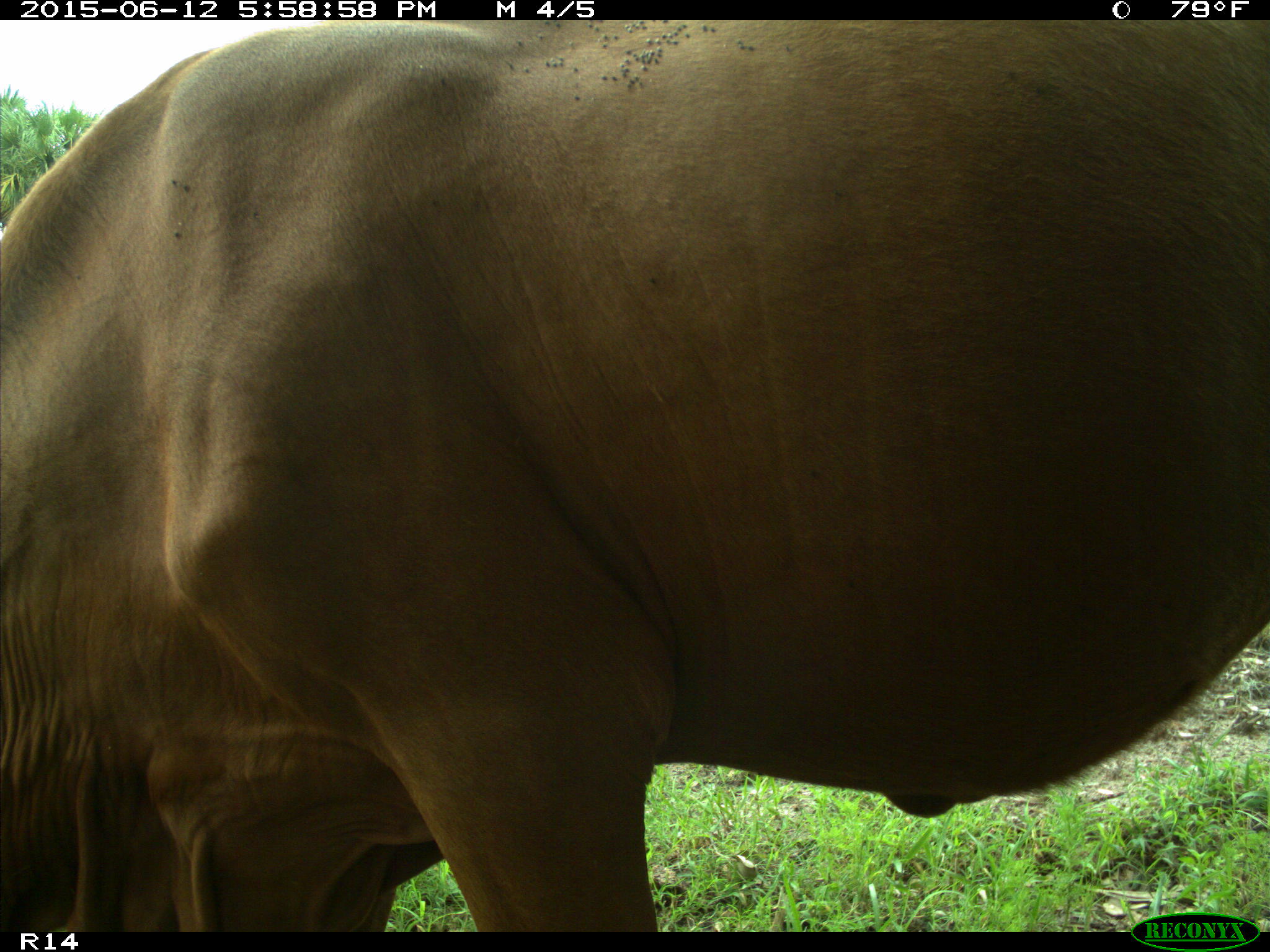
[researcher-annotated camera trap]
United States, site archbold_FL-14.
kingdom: Animalia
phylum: Chordata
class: Mammalia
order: Artiodactyla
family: Bovidae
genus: Bos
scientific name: Bos taurus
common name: domestic cow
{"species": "Bos taurus (domestic cow)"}